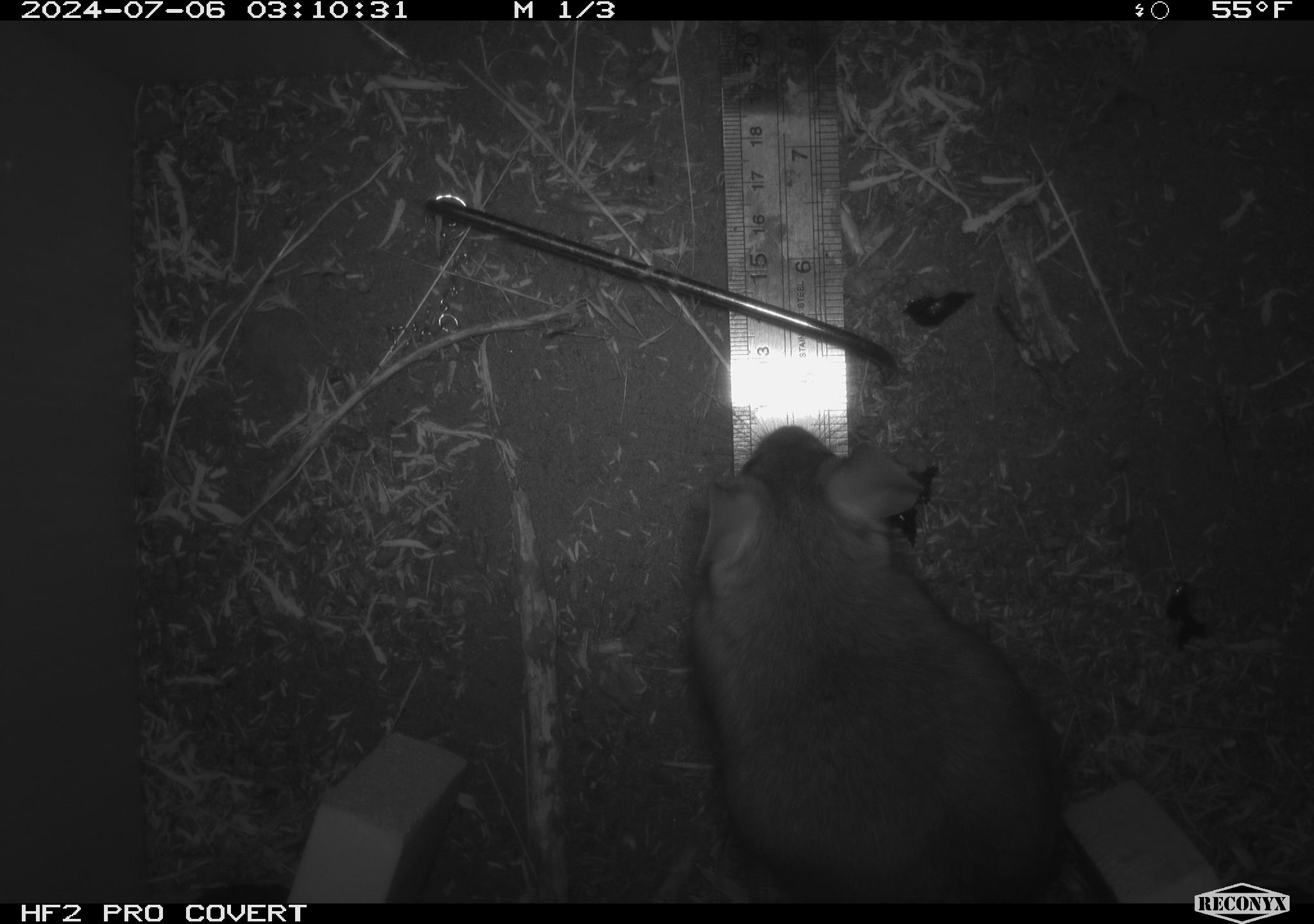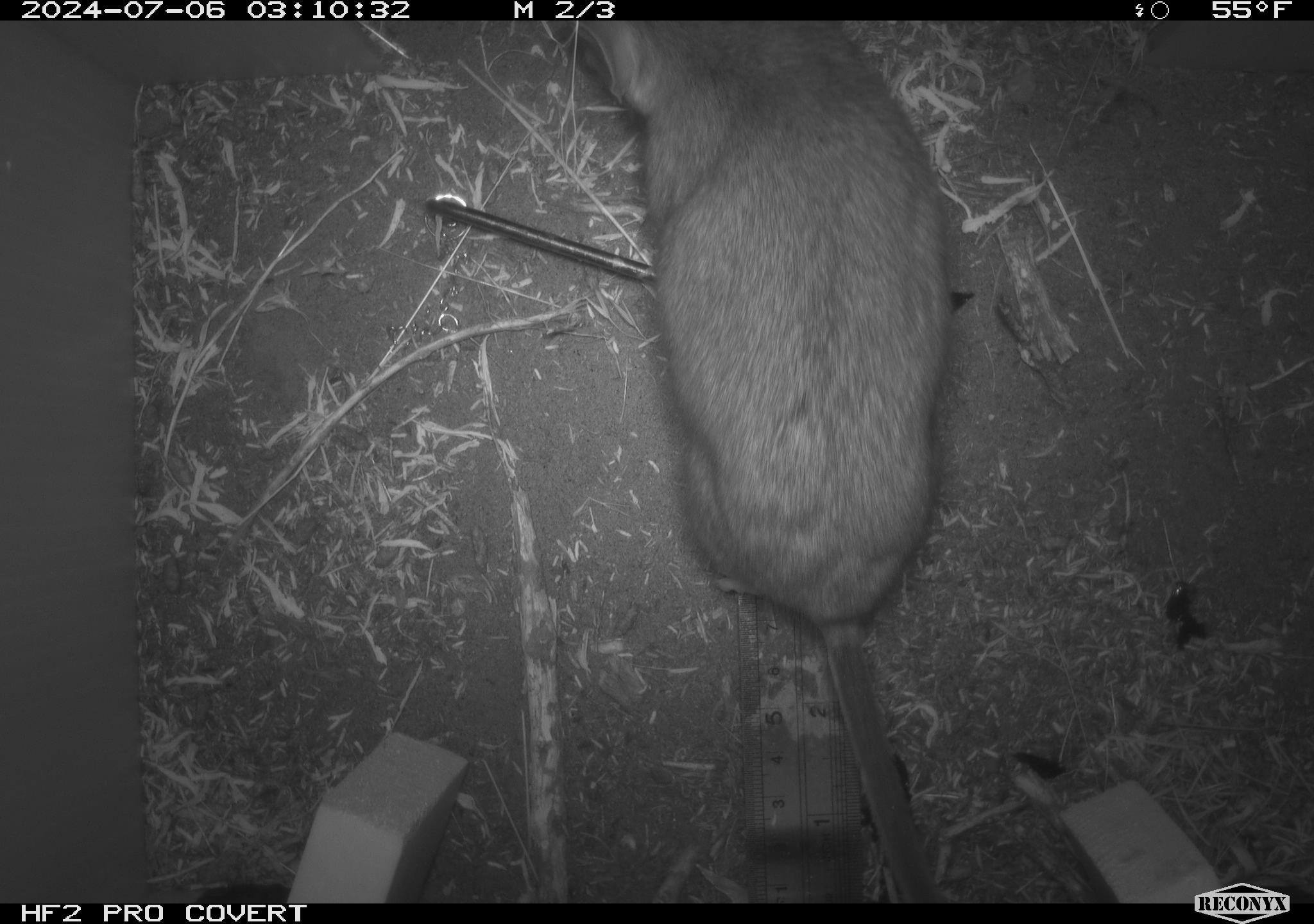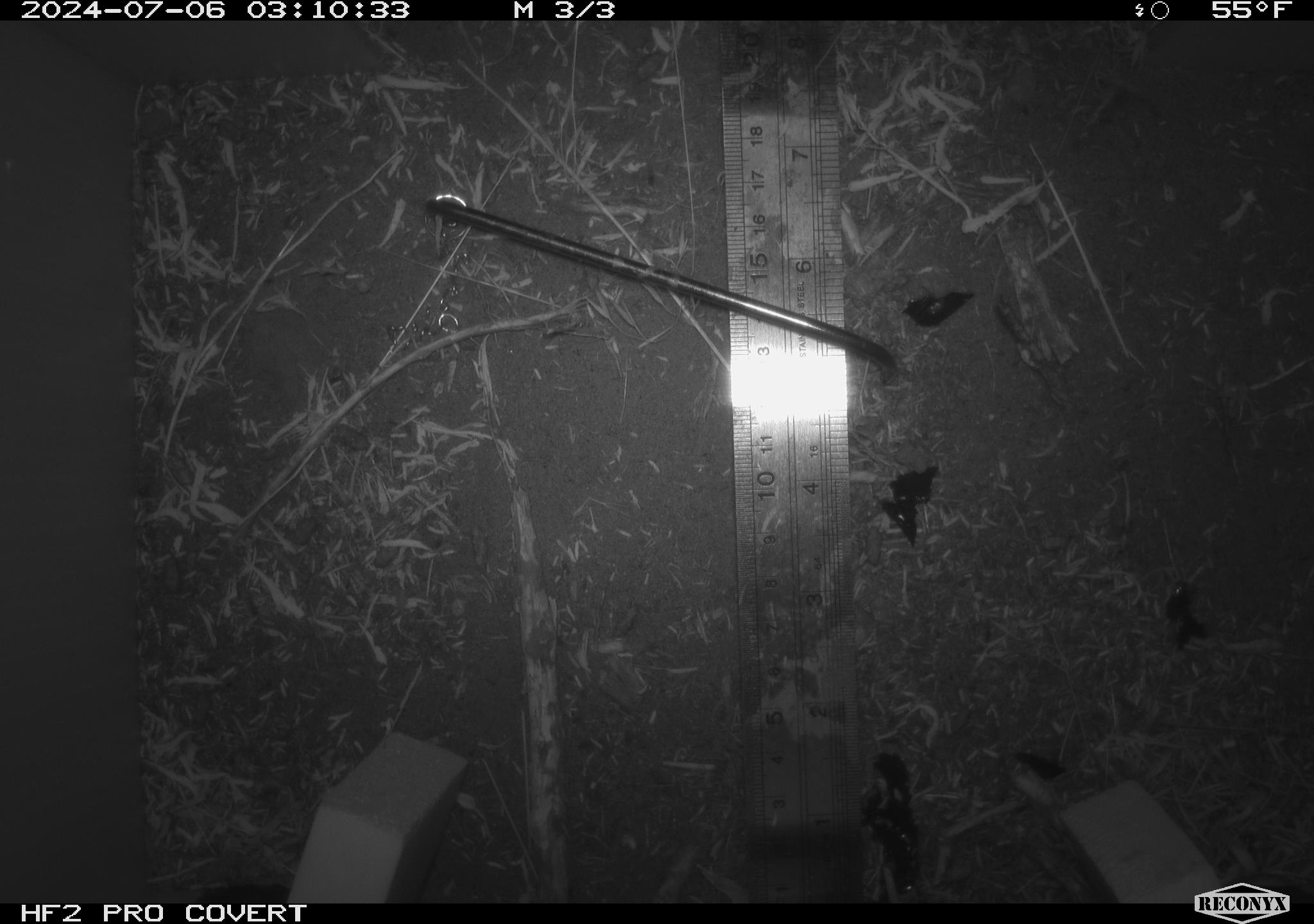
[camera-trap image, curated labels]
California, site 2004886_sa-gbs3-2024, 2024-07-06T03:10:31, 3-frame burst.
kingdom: Animalia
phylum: Chordata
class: Mammalia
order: Rodentia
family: Cricetidae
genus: Neotoma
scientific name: Neotoma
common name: pack rat or woodrat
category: neotoma species